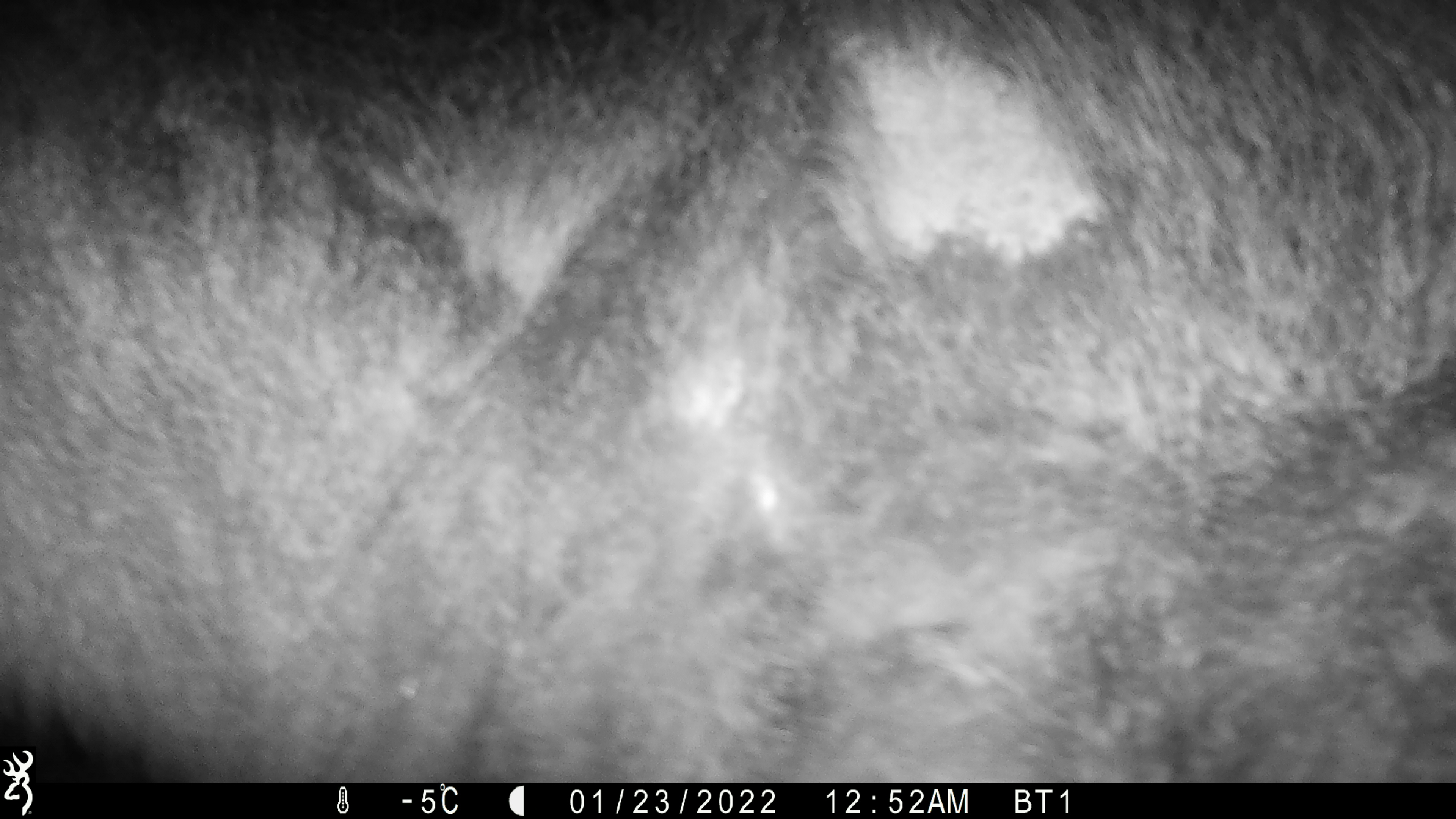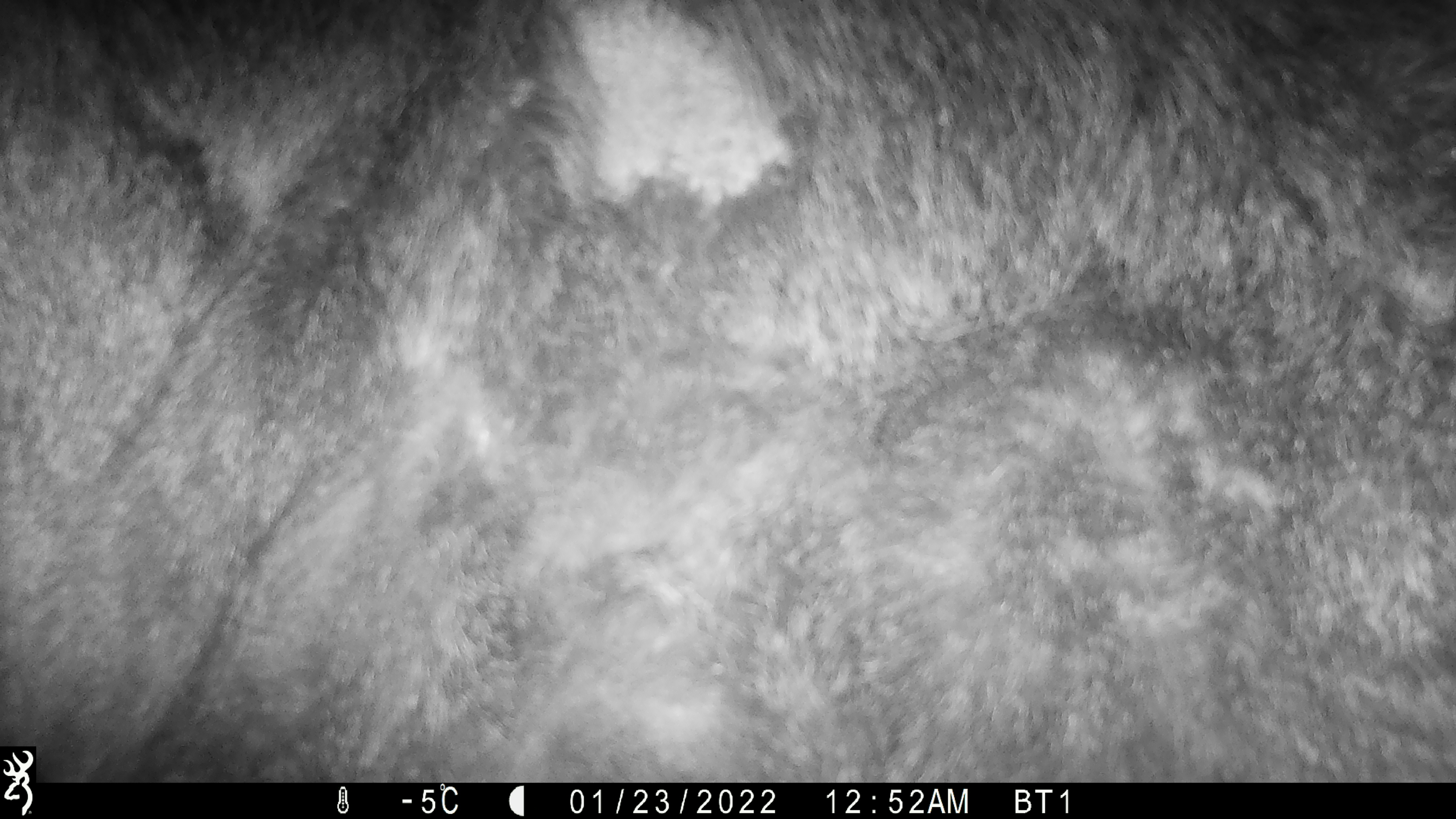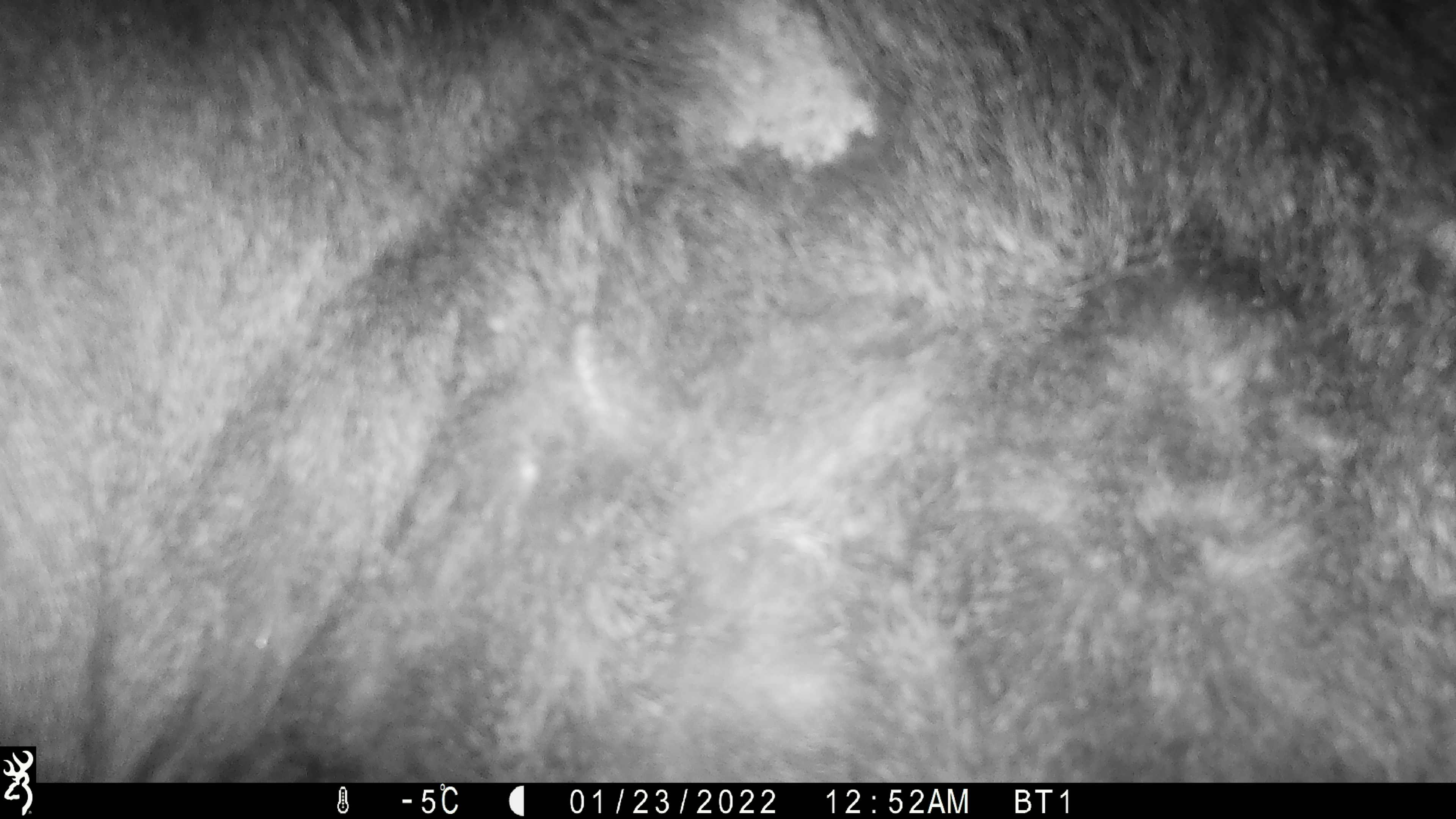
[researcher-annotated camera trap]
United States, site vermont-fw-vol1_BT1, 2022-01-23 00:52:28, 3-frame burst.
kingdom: Animalia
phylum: Chordata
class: Mammalia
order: Artiodactyla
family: Cervidae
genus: Alces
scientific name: Alces alces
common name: moose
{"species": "moose (Alces alces)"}